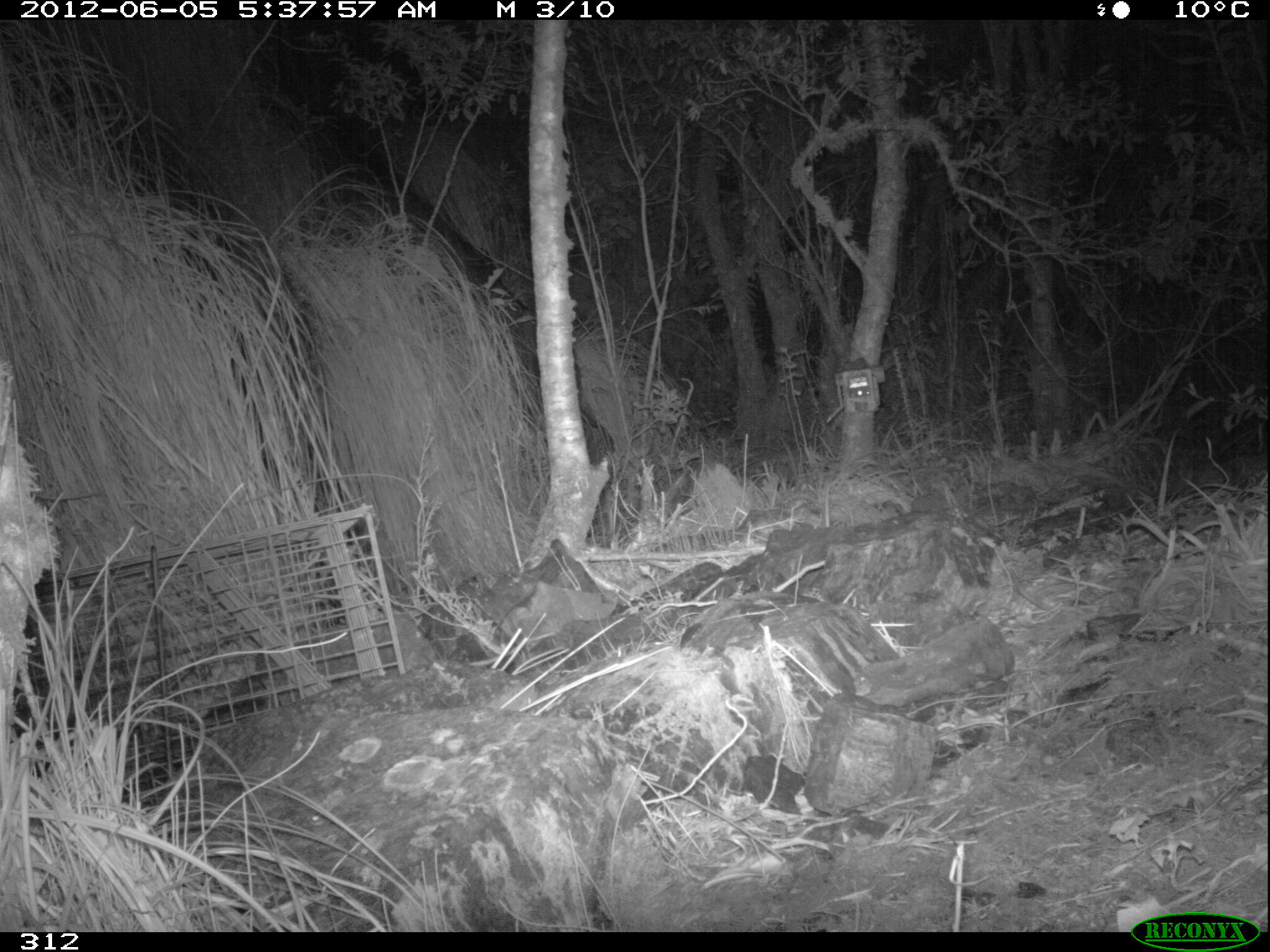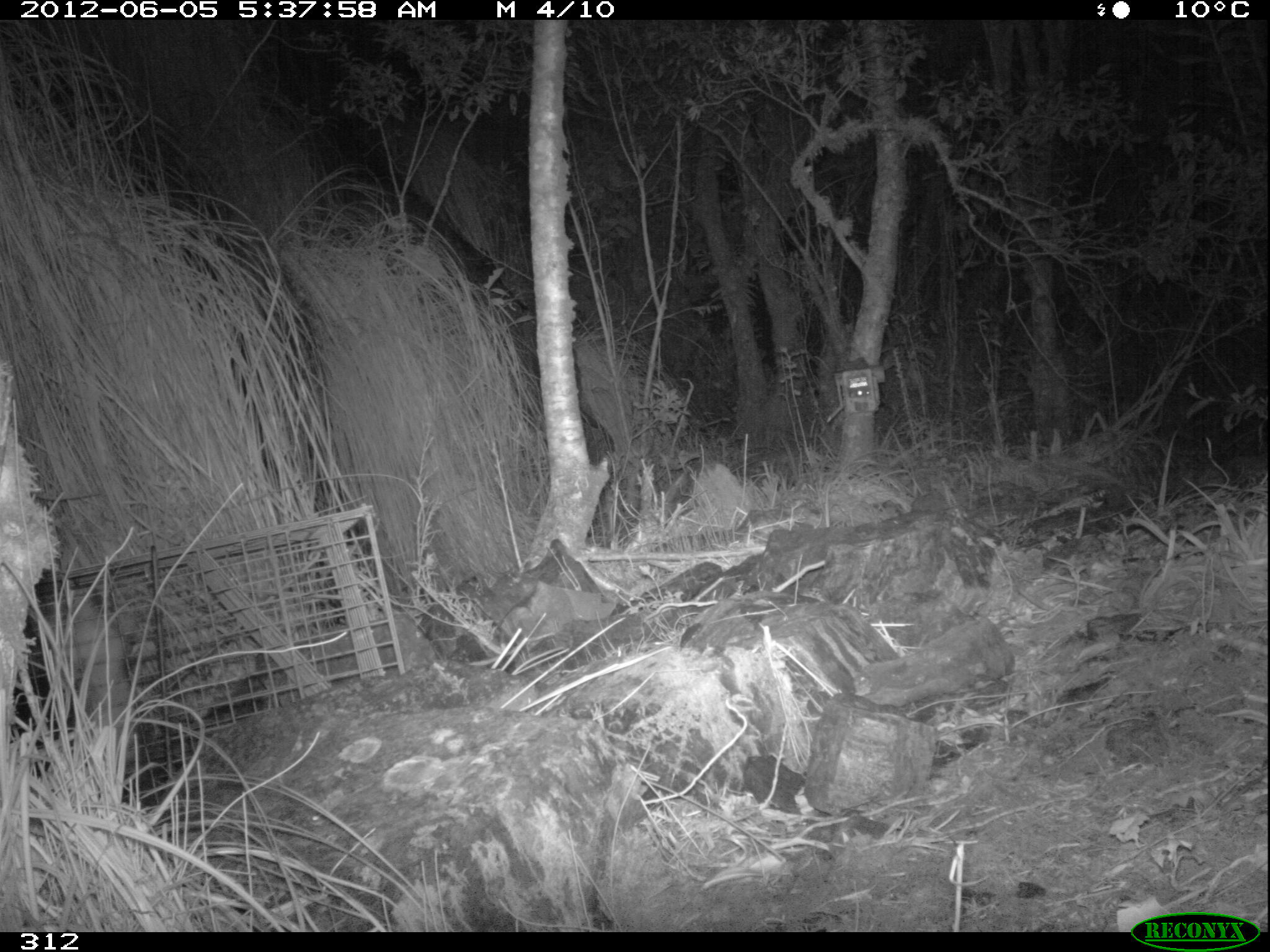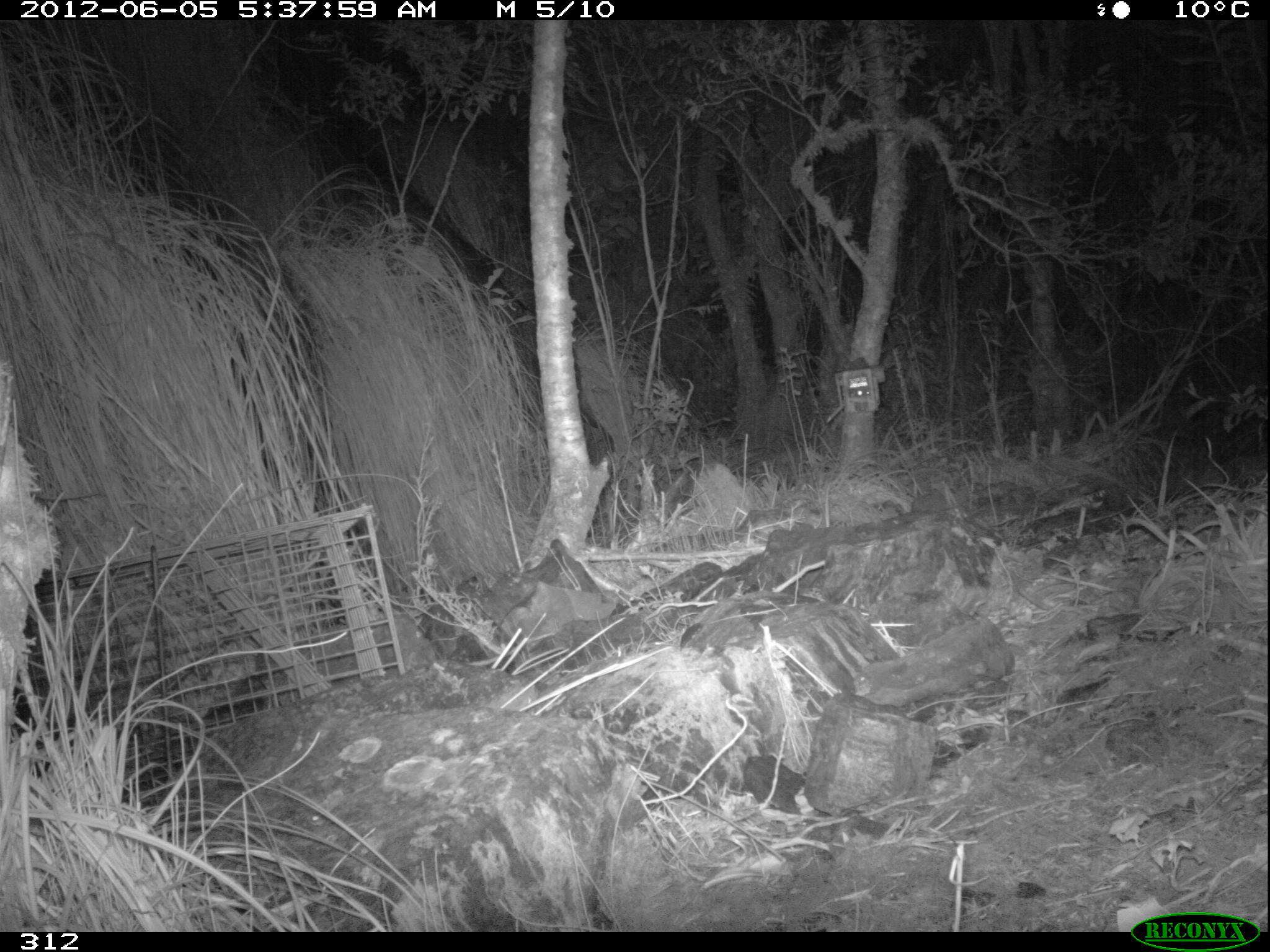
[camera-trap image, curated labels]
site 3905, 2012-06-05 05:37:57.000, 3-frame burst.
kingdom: Animalia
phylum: Chordata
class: Mammalia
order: Didelphimorphia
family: Didelphidae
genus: Didelphis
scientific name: Didelphis pernigra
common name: andean white-eared opossum